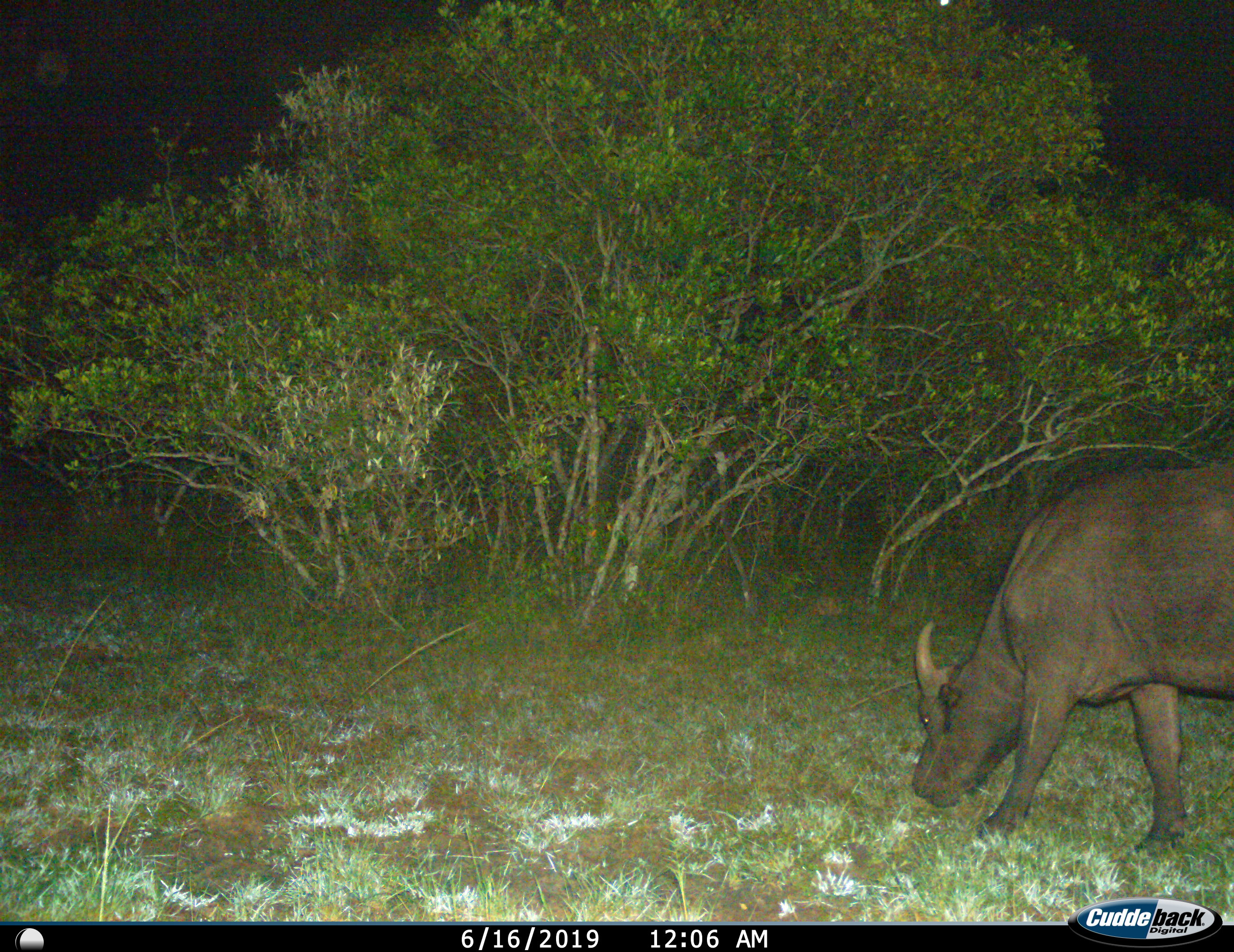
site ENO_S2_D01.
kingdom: Animalia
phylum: Chordata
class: Mammalia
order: Artiodactyla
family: Bovidae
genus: Syncerus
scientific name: Syncerus caffer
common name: african buffalo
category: buffalo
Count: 1.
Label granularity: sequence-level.